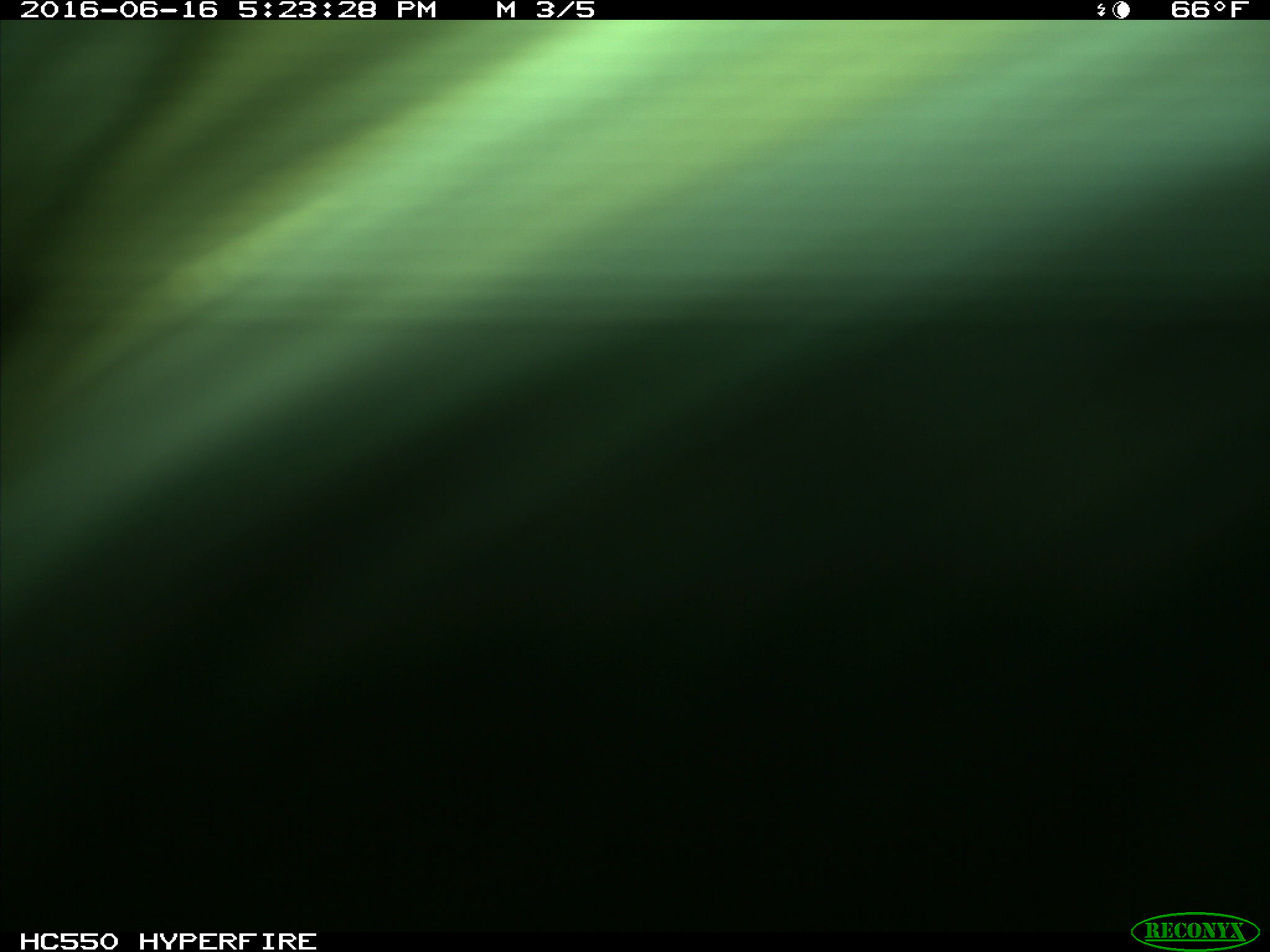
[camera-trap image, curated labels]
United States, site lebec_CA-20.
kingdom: Animalia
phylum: Chordata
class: Mammalia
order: Artiodactyla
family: Bovidae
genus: Bos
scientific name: Bos taurus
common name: domestic cow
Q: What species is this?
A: Bos taurus (domestic cow).